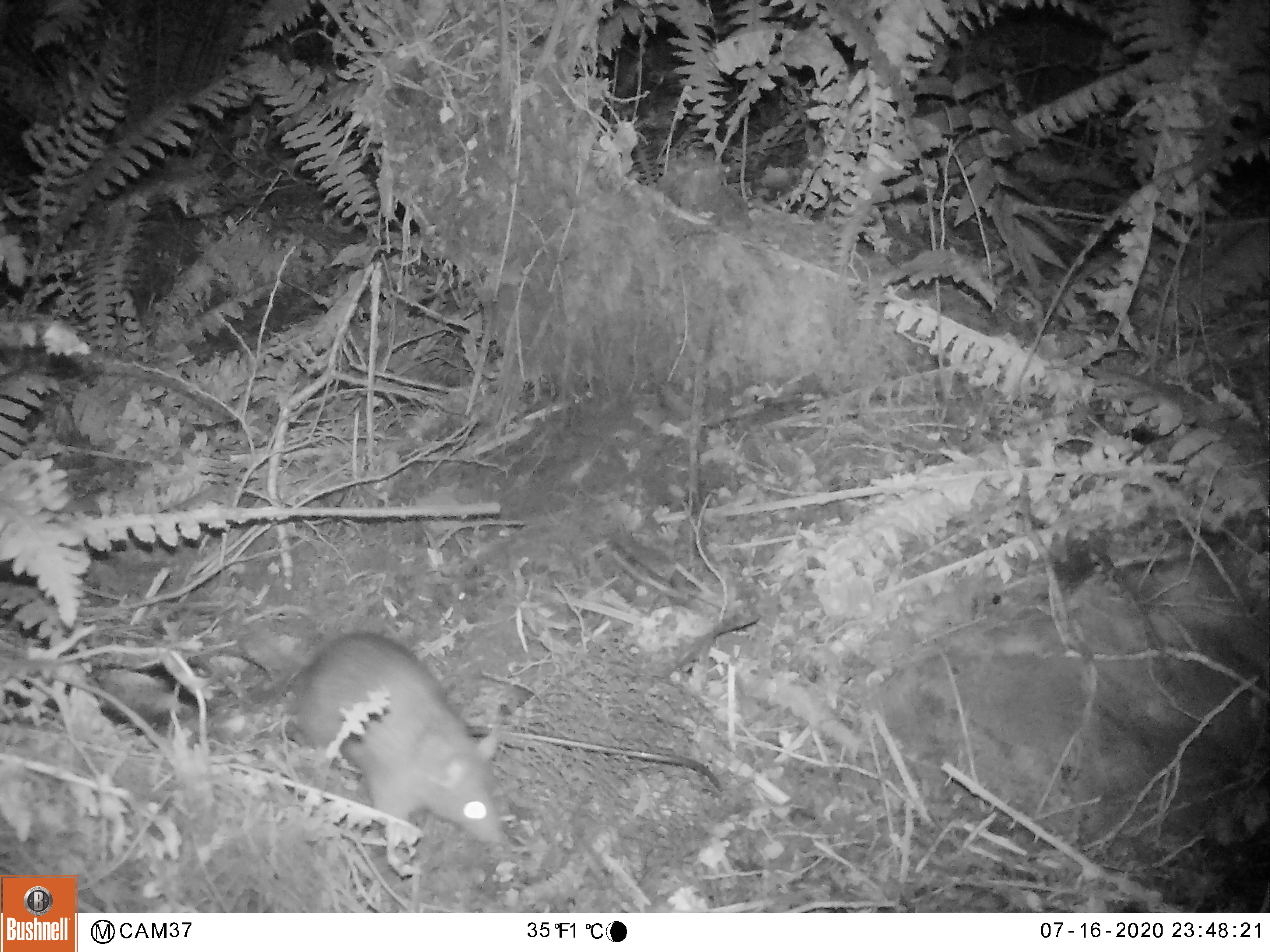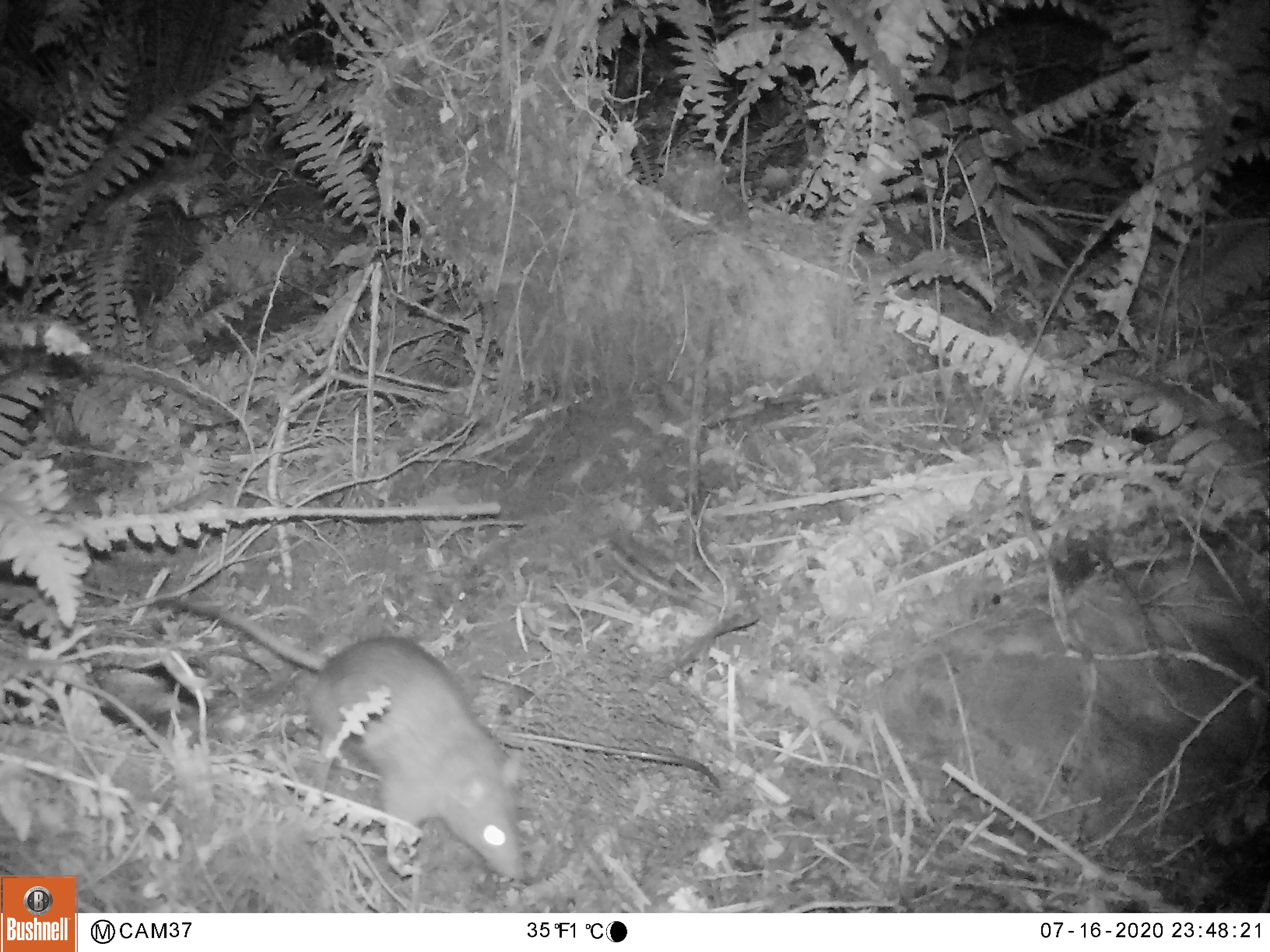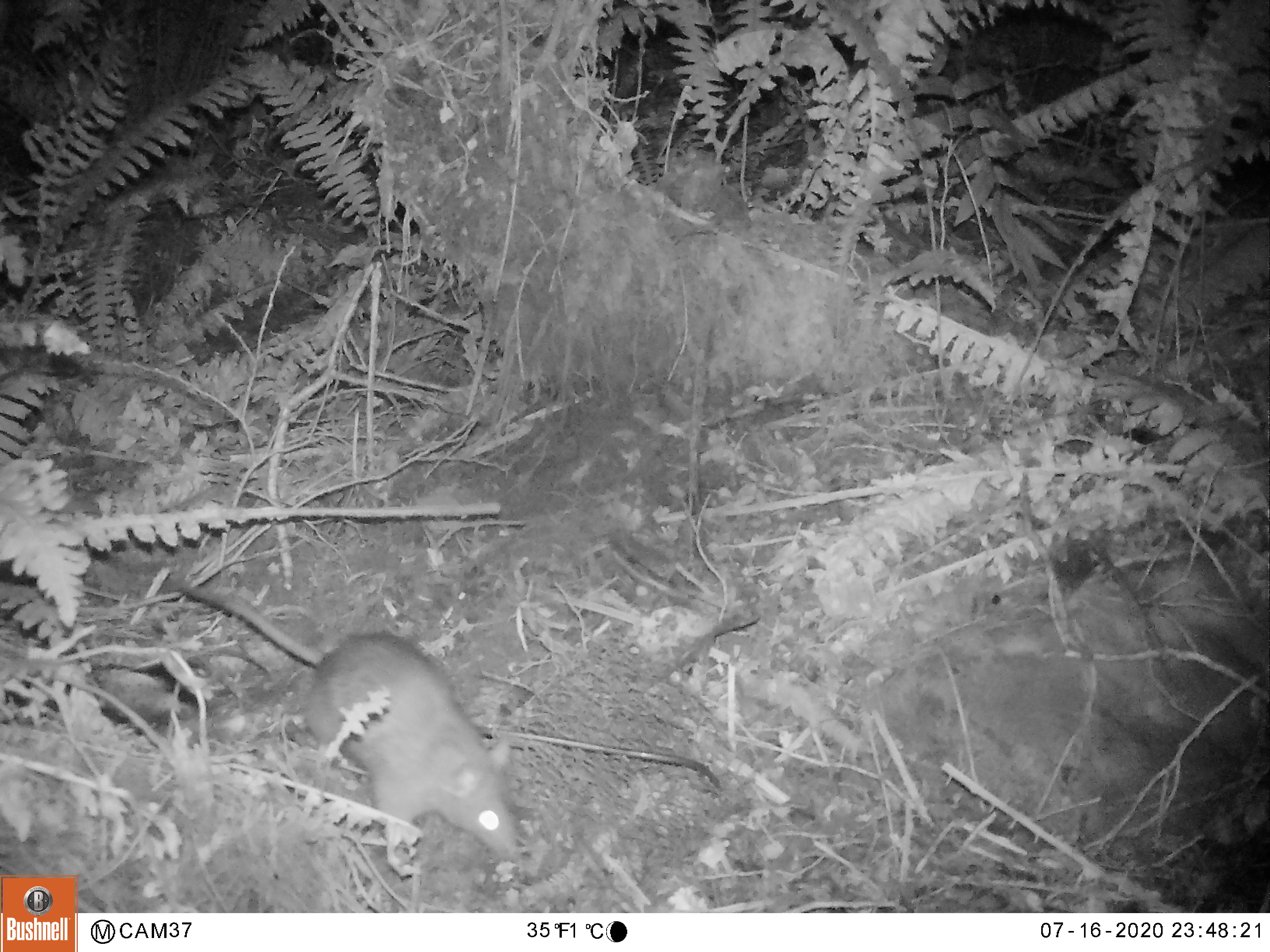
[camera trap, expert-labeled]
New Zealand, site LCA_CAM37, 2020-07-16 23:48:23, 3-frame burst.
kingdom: Animalia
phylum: Chordata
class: Mammalia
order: Rodentia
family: Muridae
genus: Rattus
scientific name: Rattus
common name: rat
Rat (Rattus).